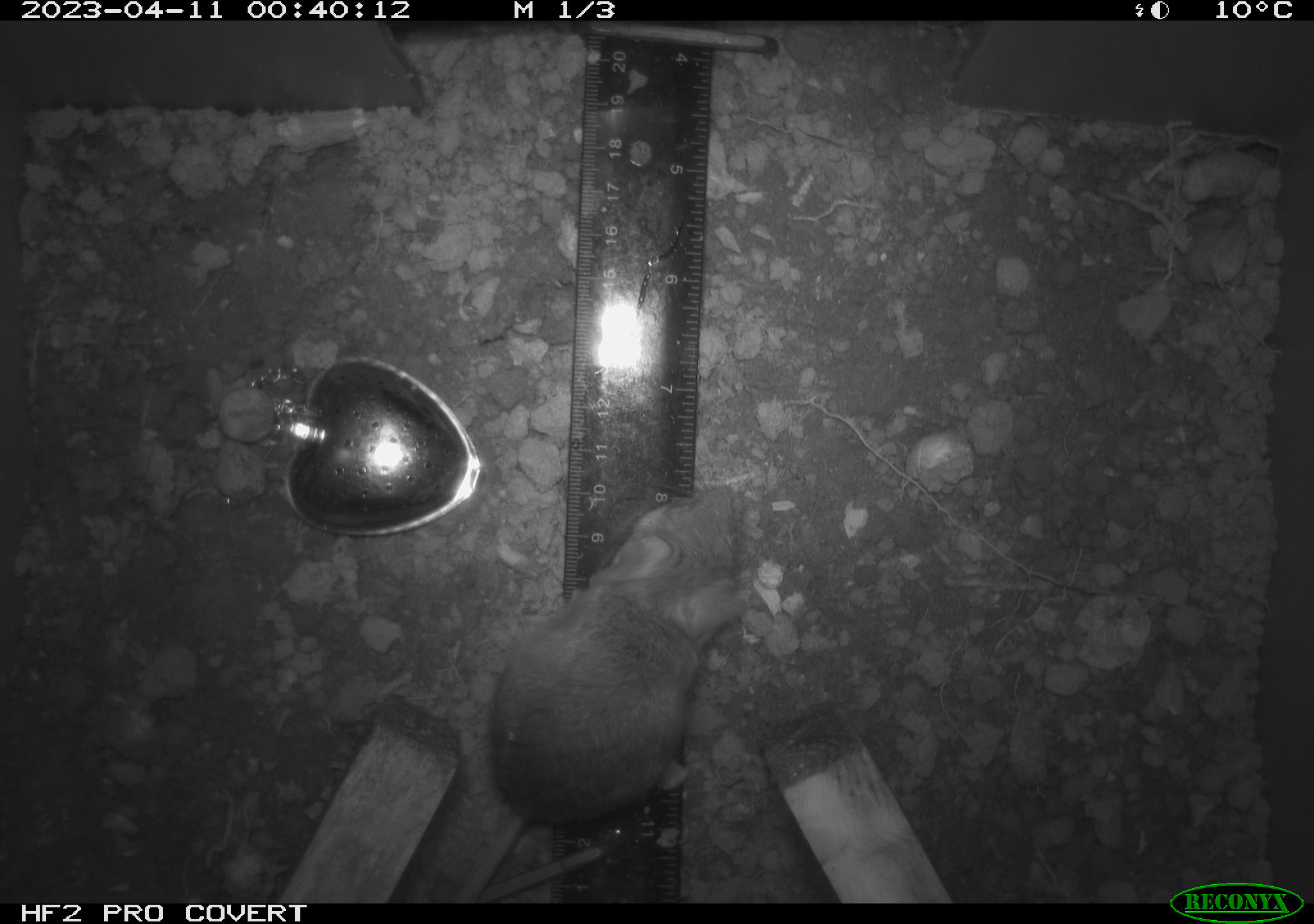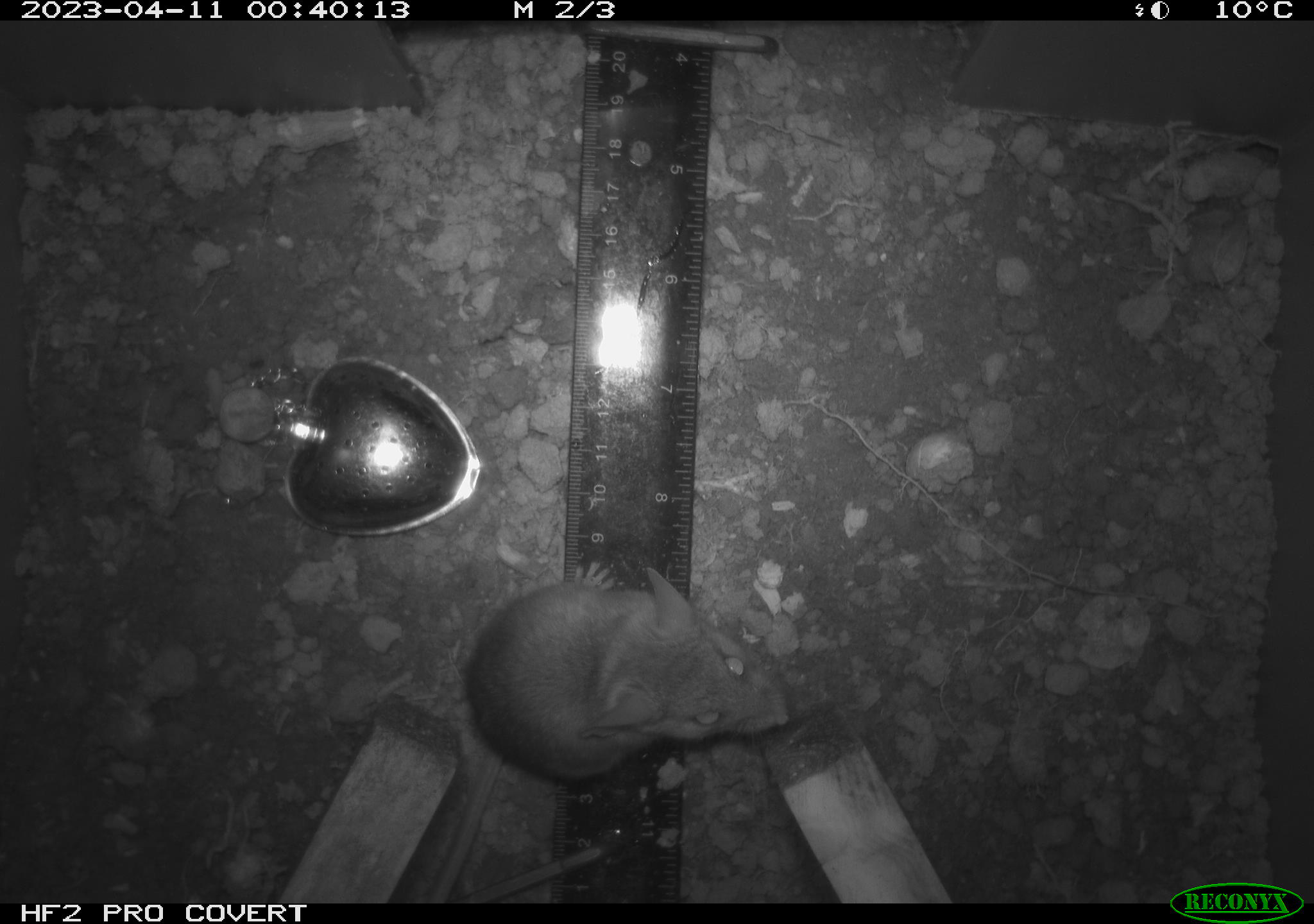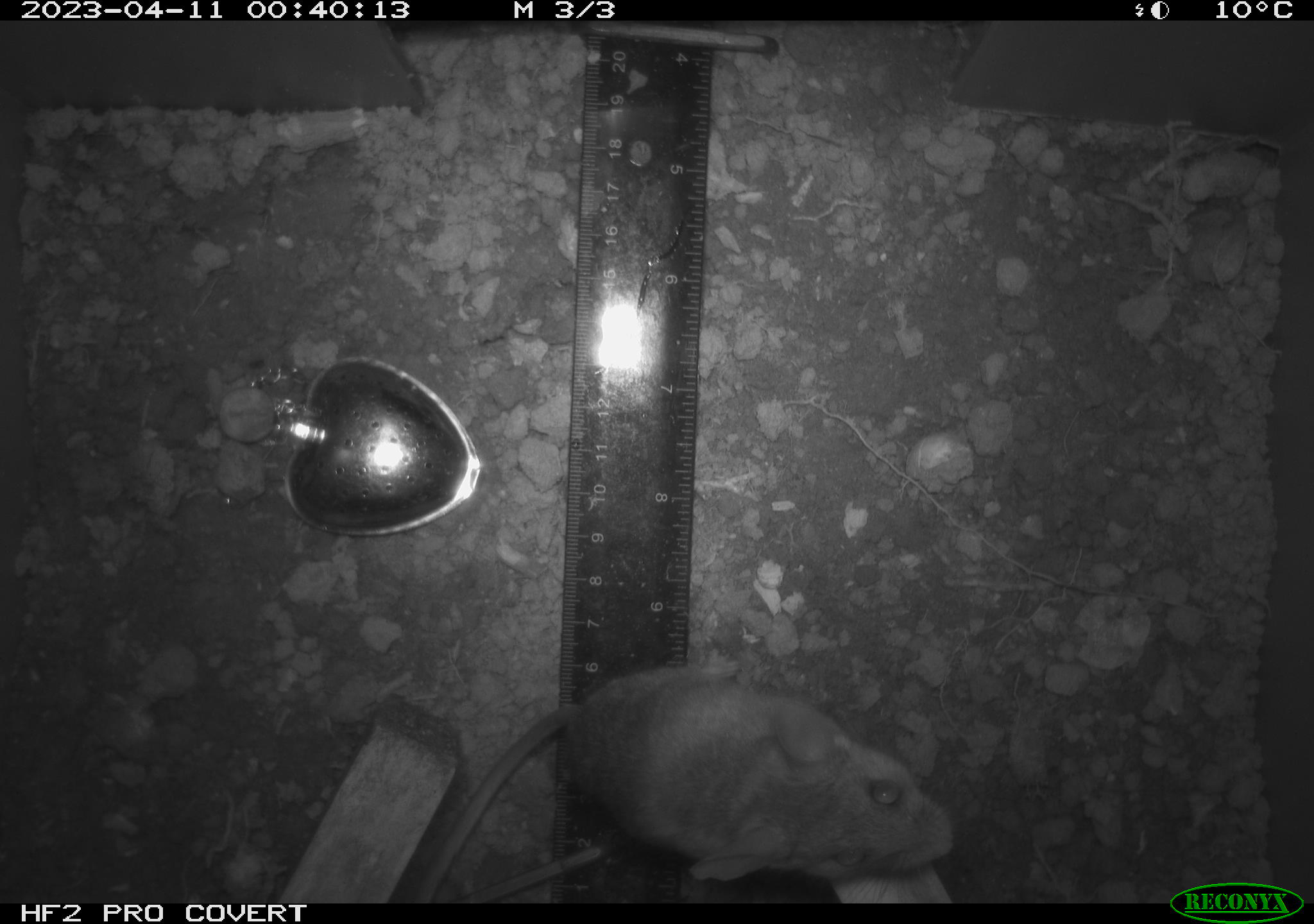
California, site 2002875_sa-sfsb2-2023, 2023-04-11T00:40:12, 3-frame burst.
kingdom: Animalia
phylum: Chordata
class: Mammalia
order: Rodentia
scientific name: Rodentia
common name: mouse species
Mouse species (Rodentia).